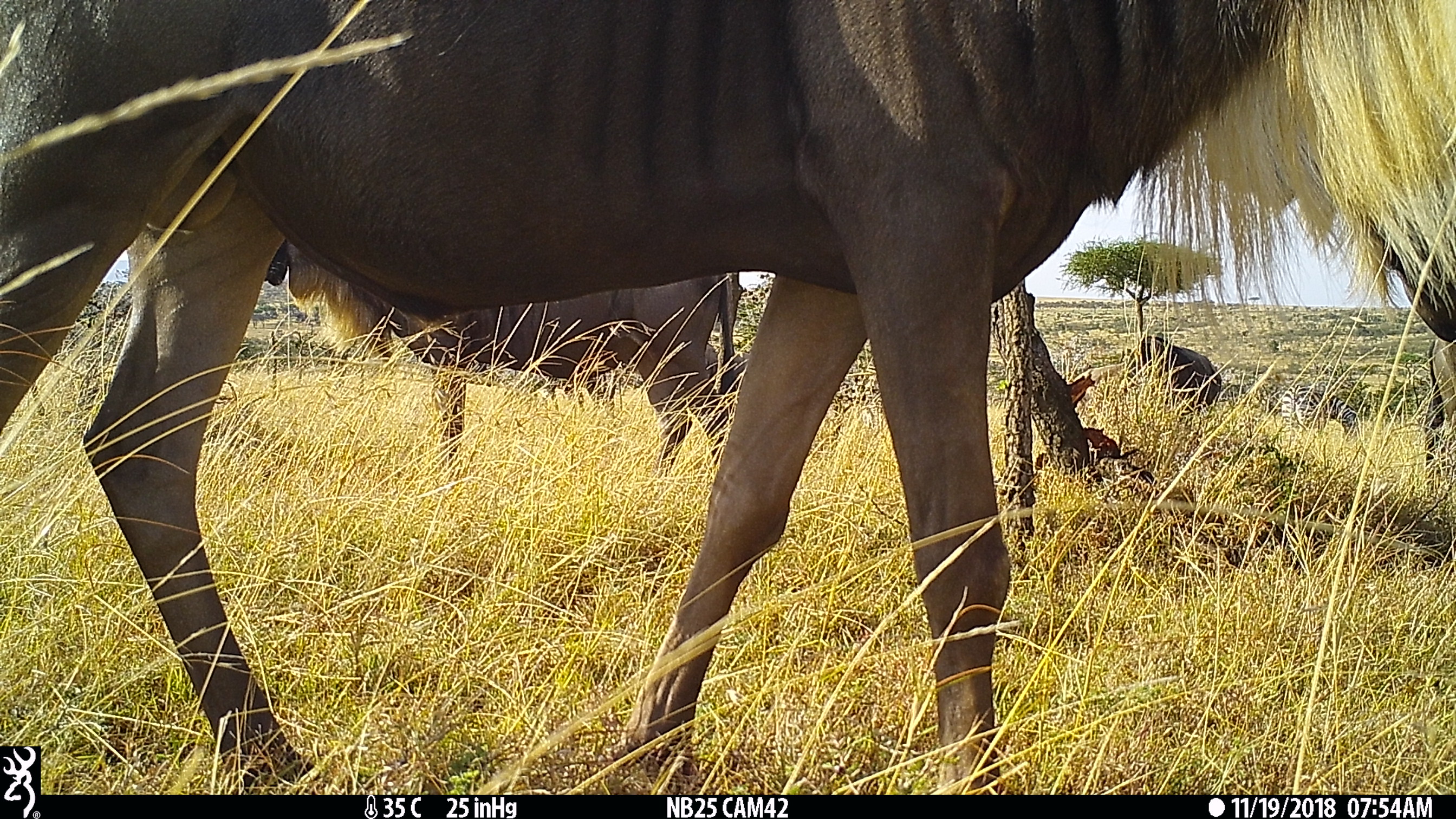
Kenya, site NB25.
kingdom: Animalia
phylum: Chordata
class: Mammalia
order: Perissodactyla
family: Equidae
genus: Equus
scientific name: Equus quagga burchellii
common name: burchell's zebra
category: zebra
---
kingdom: Animalia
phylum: Chordata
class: Mammalia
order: Artiodactyla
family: Bovidae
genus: Connochaetes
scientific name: Connochaetes taurinus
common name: blue wildebeest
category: wildebeest